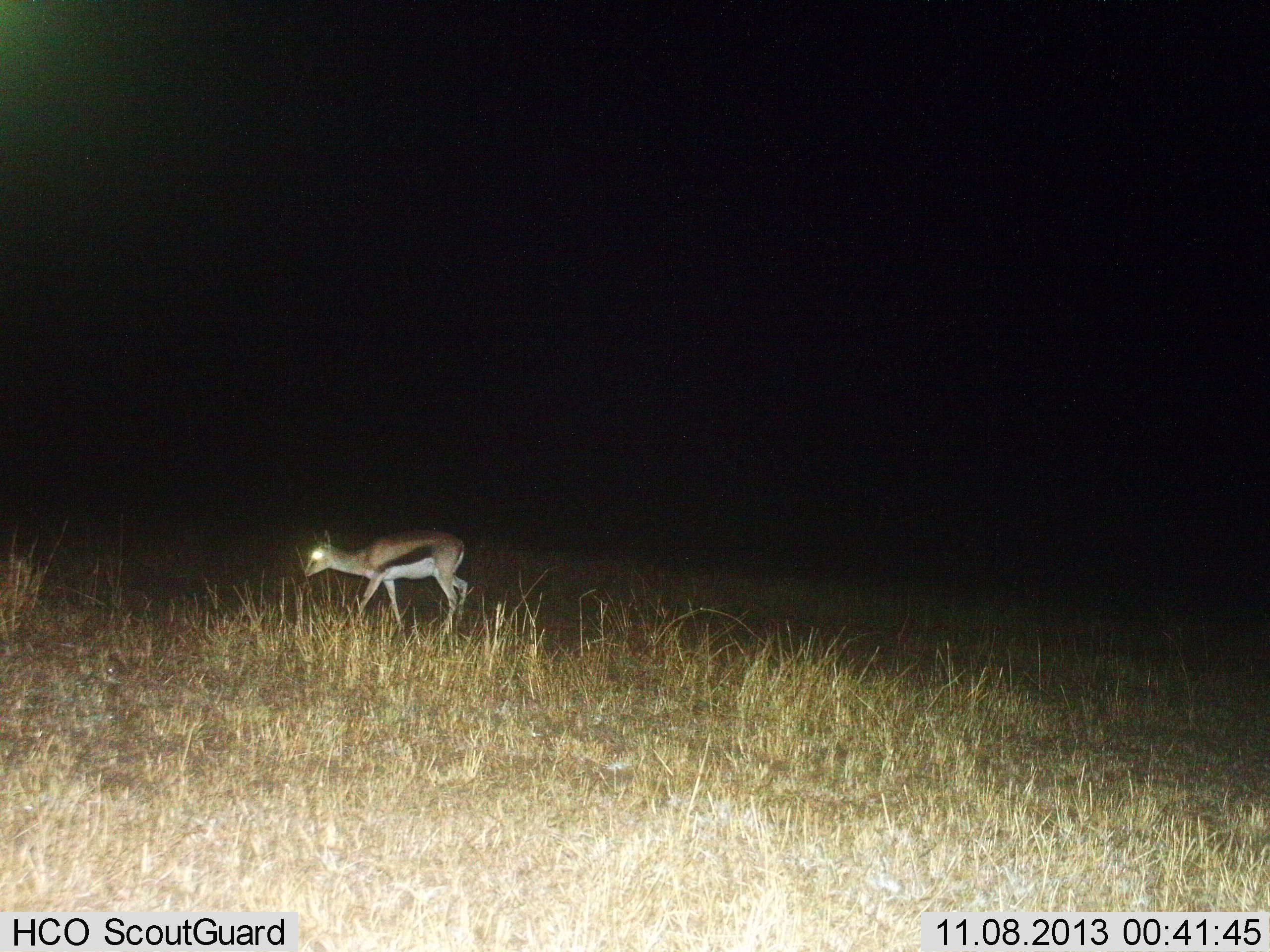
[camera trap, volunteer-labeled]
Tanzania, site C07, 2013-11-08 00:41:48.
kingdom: Animalia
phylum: Chordata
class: Mammalia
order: Artiodactyla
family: Bovidae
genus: Eudorcas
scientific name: Eudorcas thomsonii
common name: thomson's gazelle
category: gazellethomsons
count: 1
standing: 30%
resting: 0%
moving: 60%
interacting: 0%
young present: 0%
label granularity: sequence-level